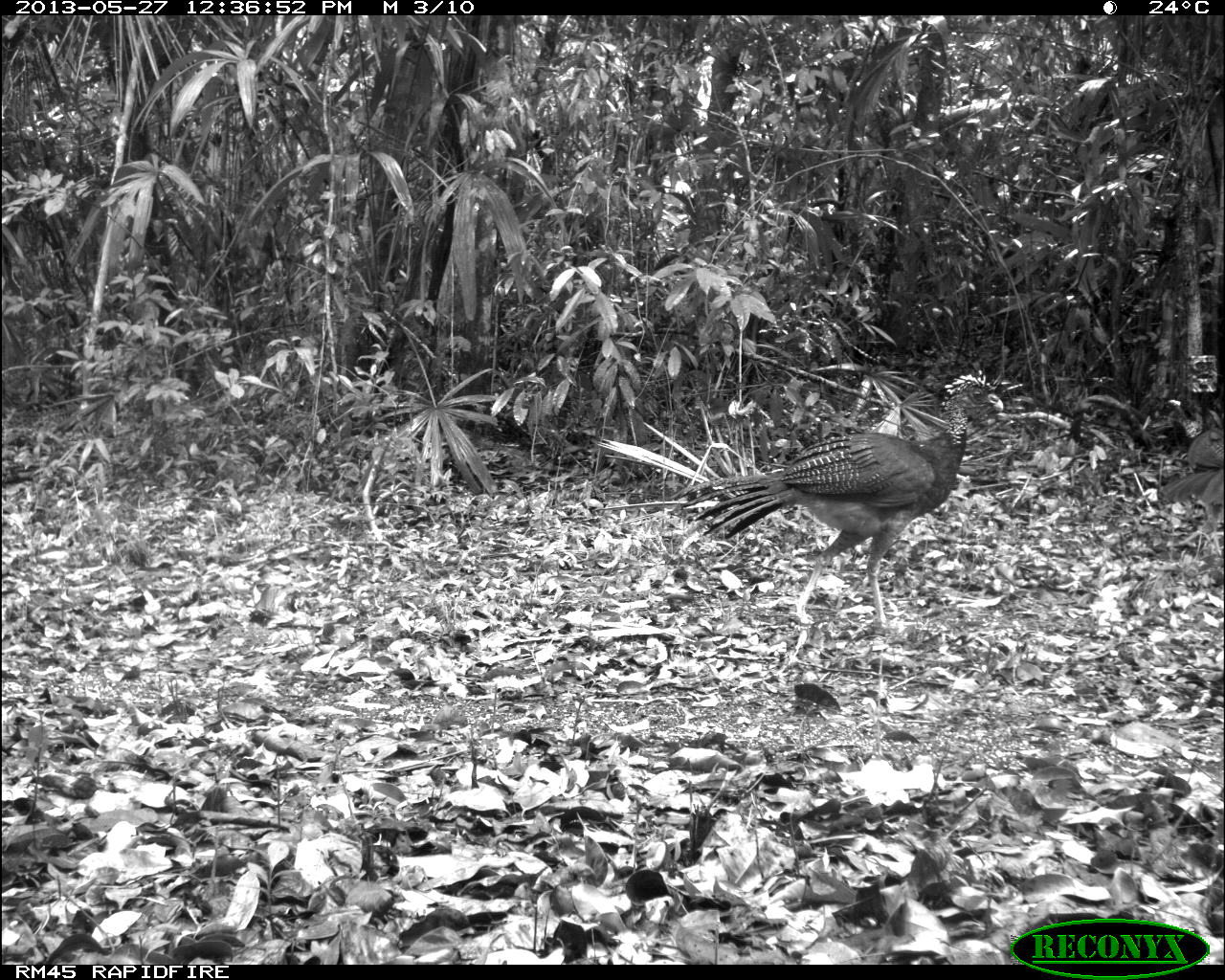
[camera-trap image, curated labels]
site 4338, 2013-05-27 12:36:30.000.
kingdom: Animalia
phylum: Chordata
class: Aves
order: Galliformes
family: Cracidae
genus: Crax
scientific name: Crax rubra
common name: great curassow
Crax rubra (great curassow), count 2.